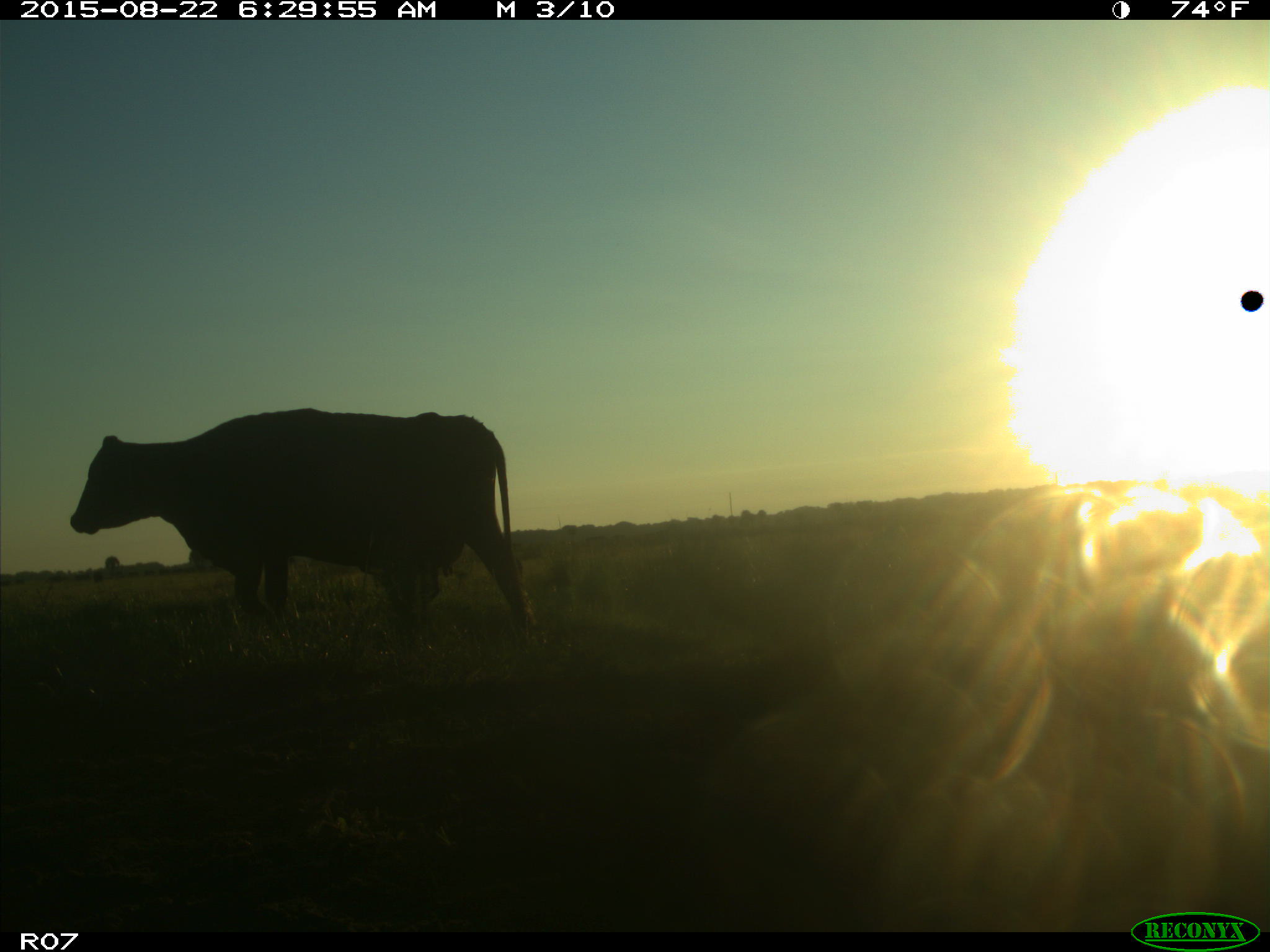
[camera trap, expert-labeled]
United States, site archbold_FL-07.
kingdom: Animalia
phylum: Chordata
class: Mammalia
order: Artiodactyla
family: Bovidae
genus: Bos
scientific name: Bos taurus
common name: domestic cow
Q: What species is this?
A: Bos taurus (domestic cow).